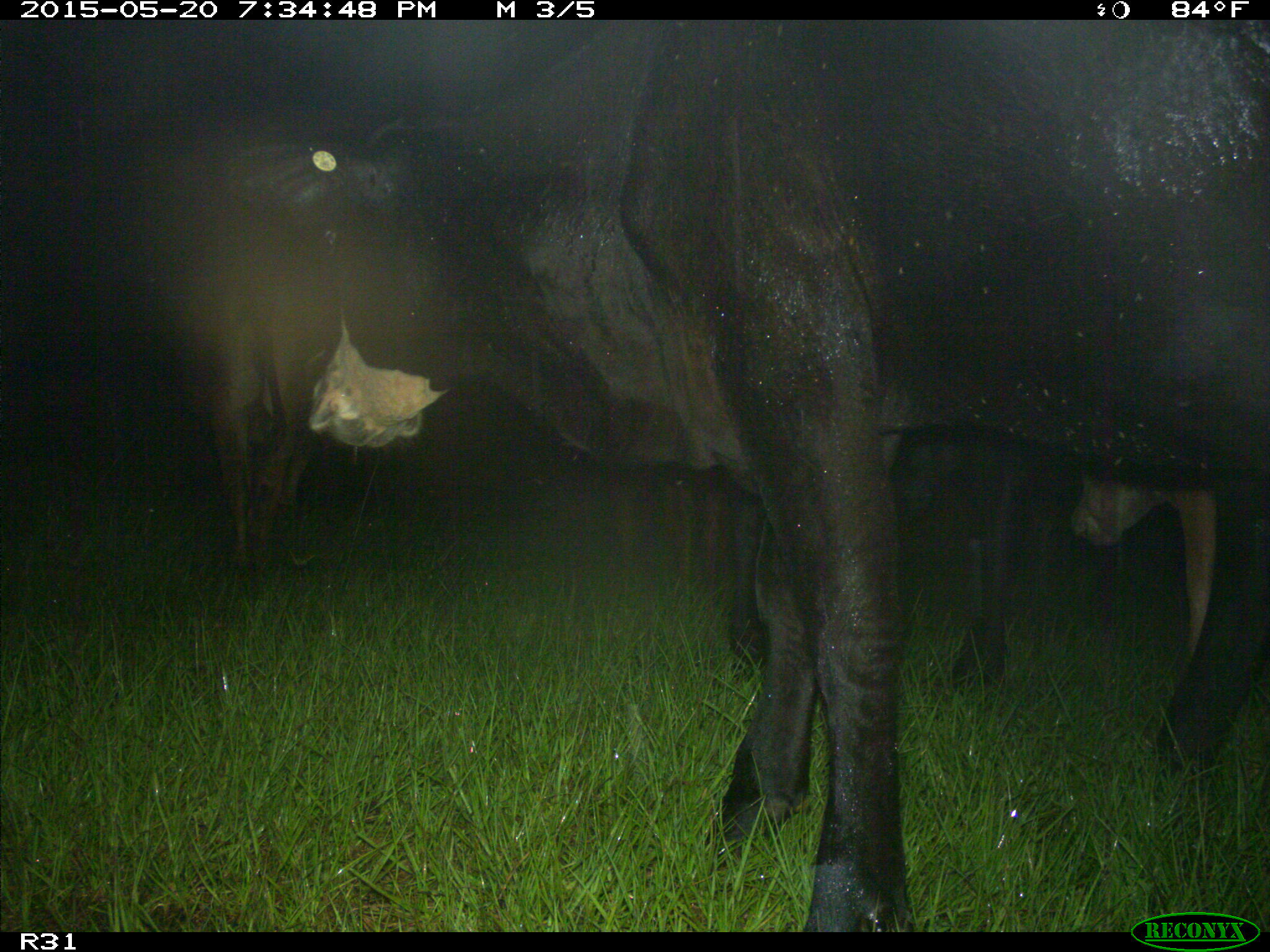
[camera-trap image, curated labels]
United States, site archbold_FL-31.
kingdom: Animalia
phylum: Chordata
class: Mammalia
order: Artiodactyla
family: Bovidae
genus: Bos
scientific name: Bos taurus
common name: domestic cow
Bos taurus (domestic cow).